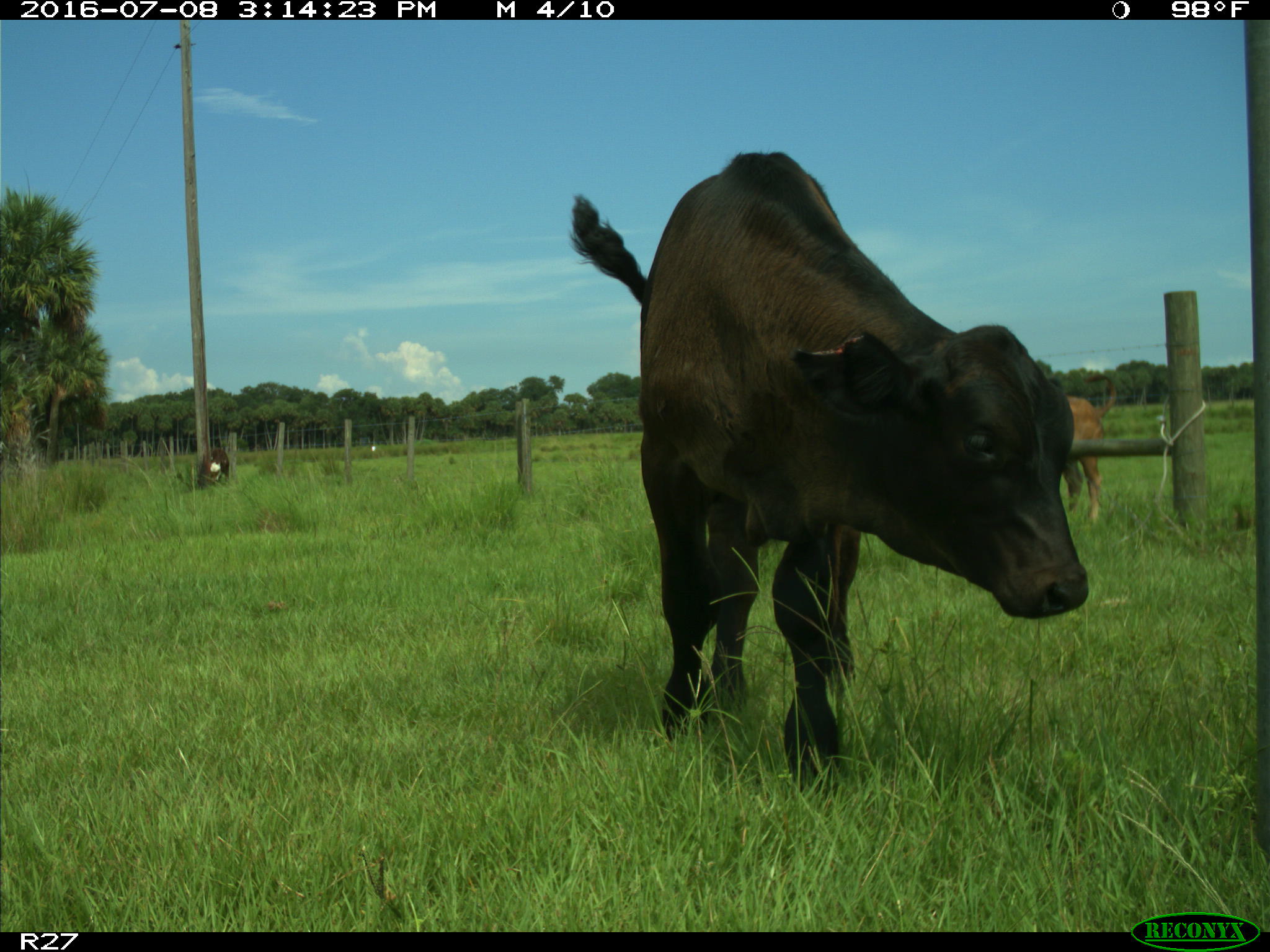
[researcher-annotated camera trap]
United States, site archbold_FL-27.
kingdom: Animalia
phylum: Chordata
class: Mammalia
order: Artiodactyla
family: Bovidae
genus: Bos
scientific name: Bos taurus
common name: domestic cow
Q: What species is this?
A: Bos taurus (domestic cow).